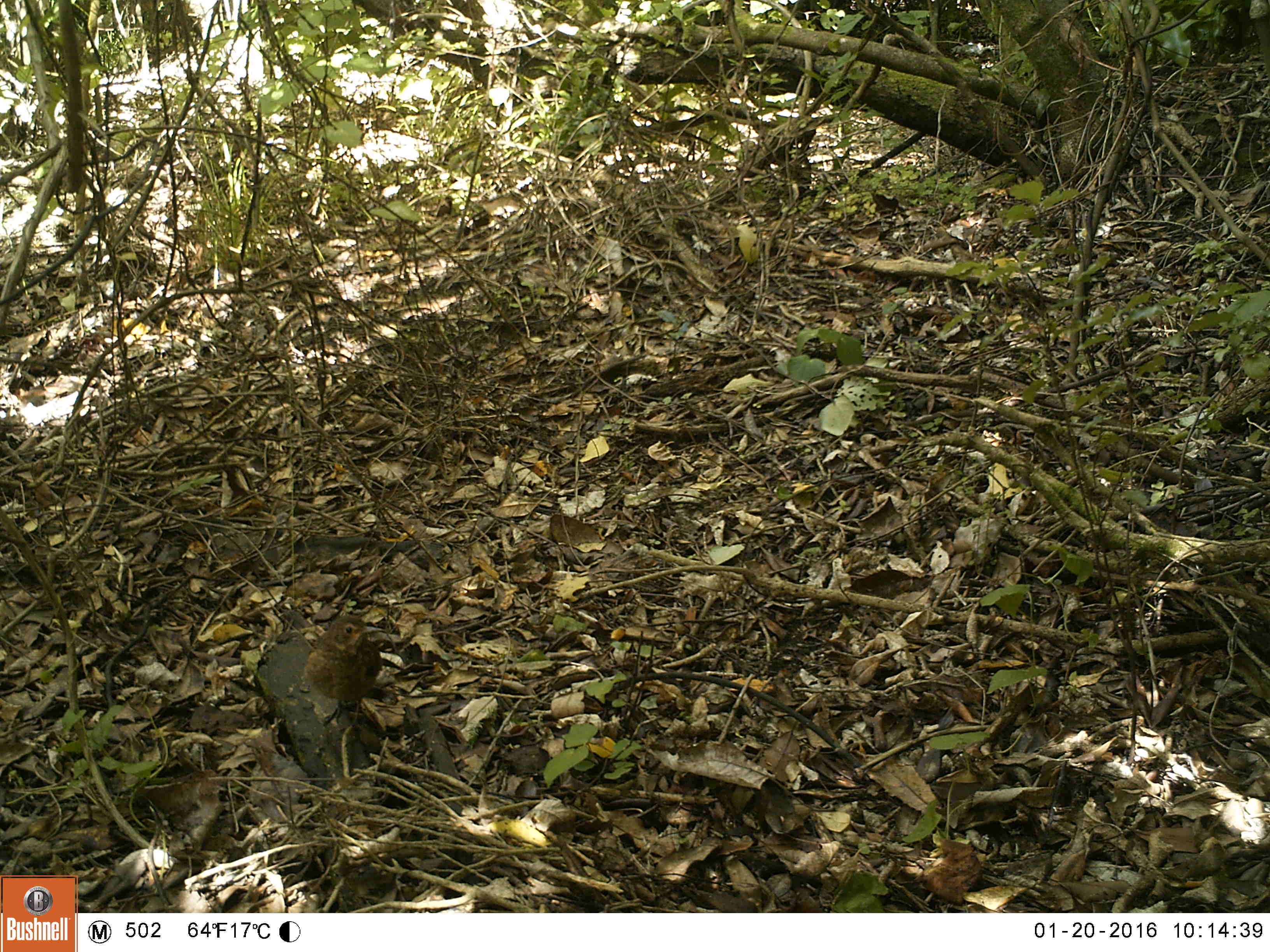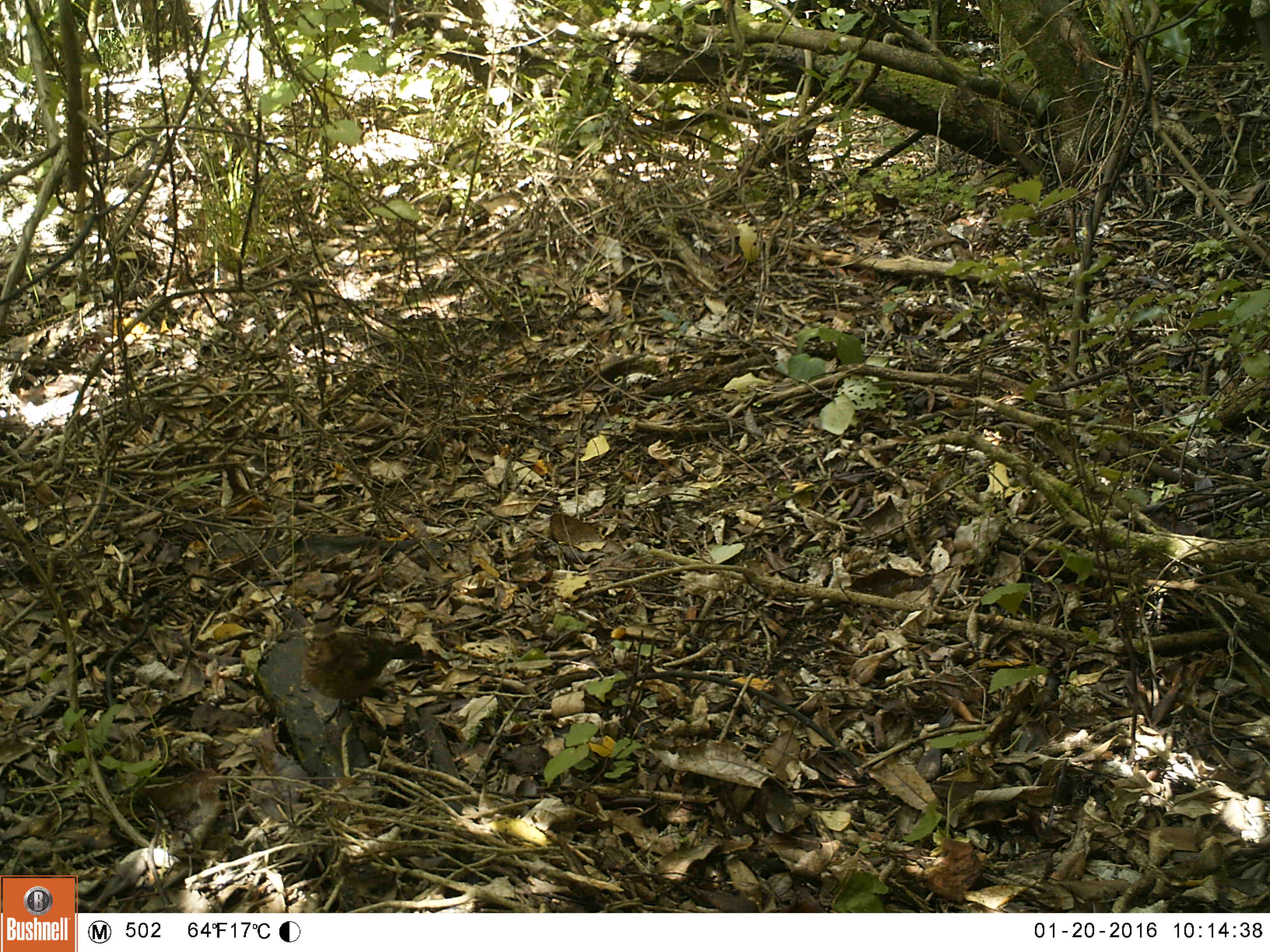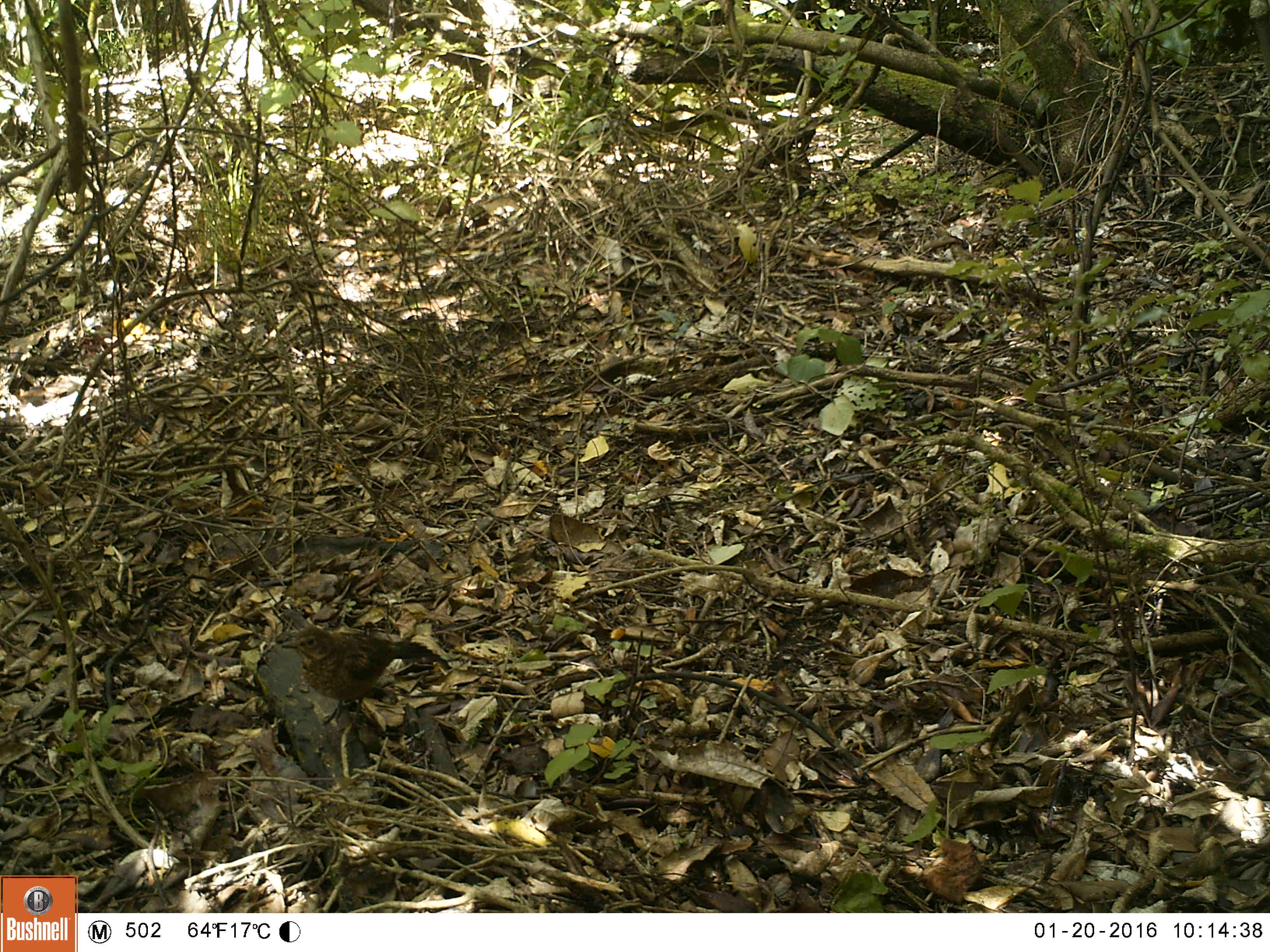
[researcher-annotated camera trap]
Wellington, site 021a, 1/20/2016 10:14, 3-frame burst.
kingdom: Animalia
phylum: Chordata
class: Aves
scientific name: Aves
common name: bird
Bird (Aves).